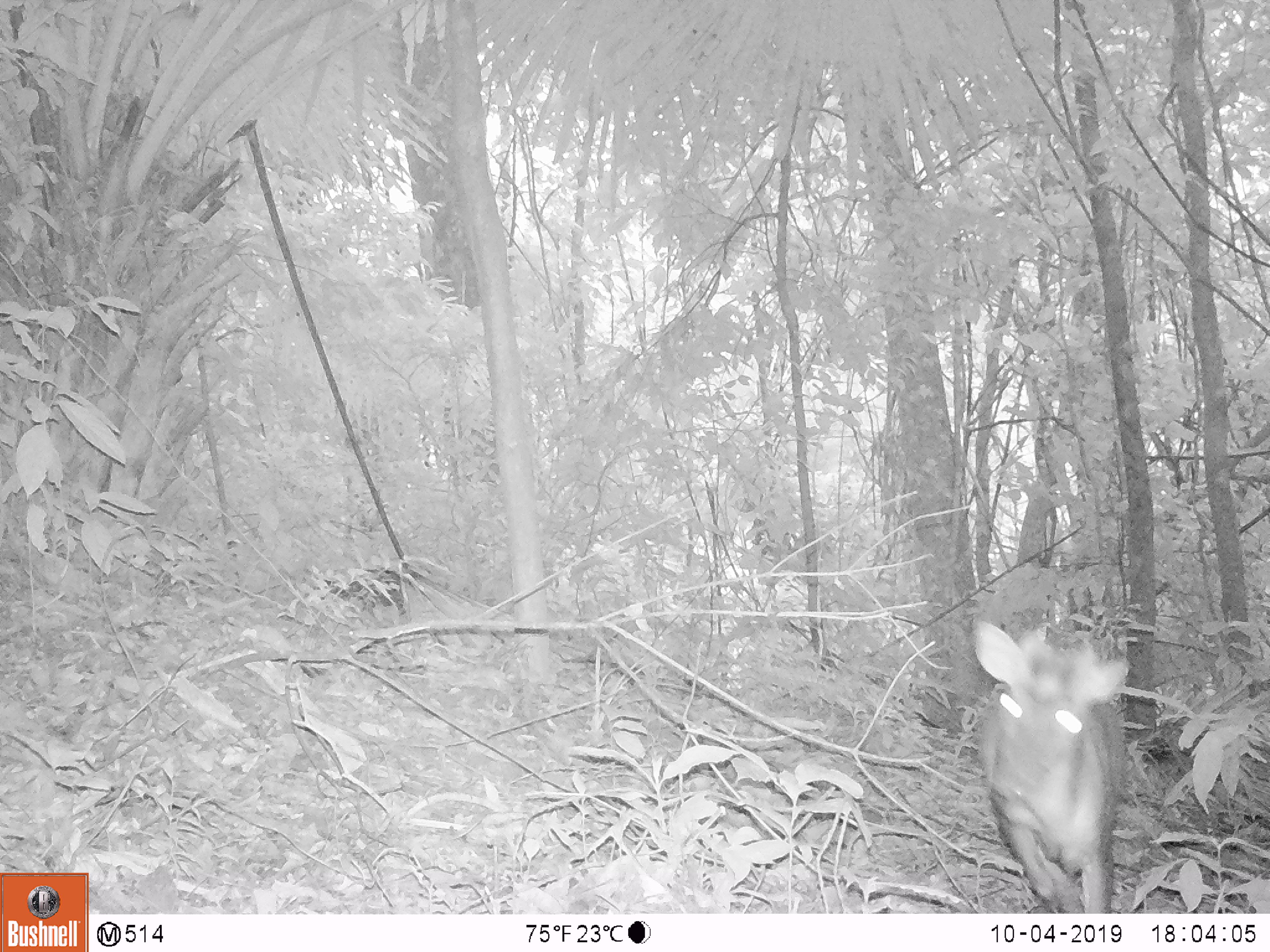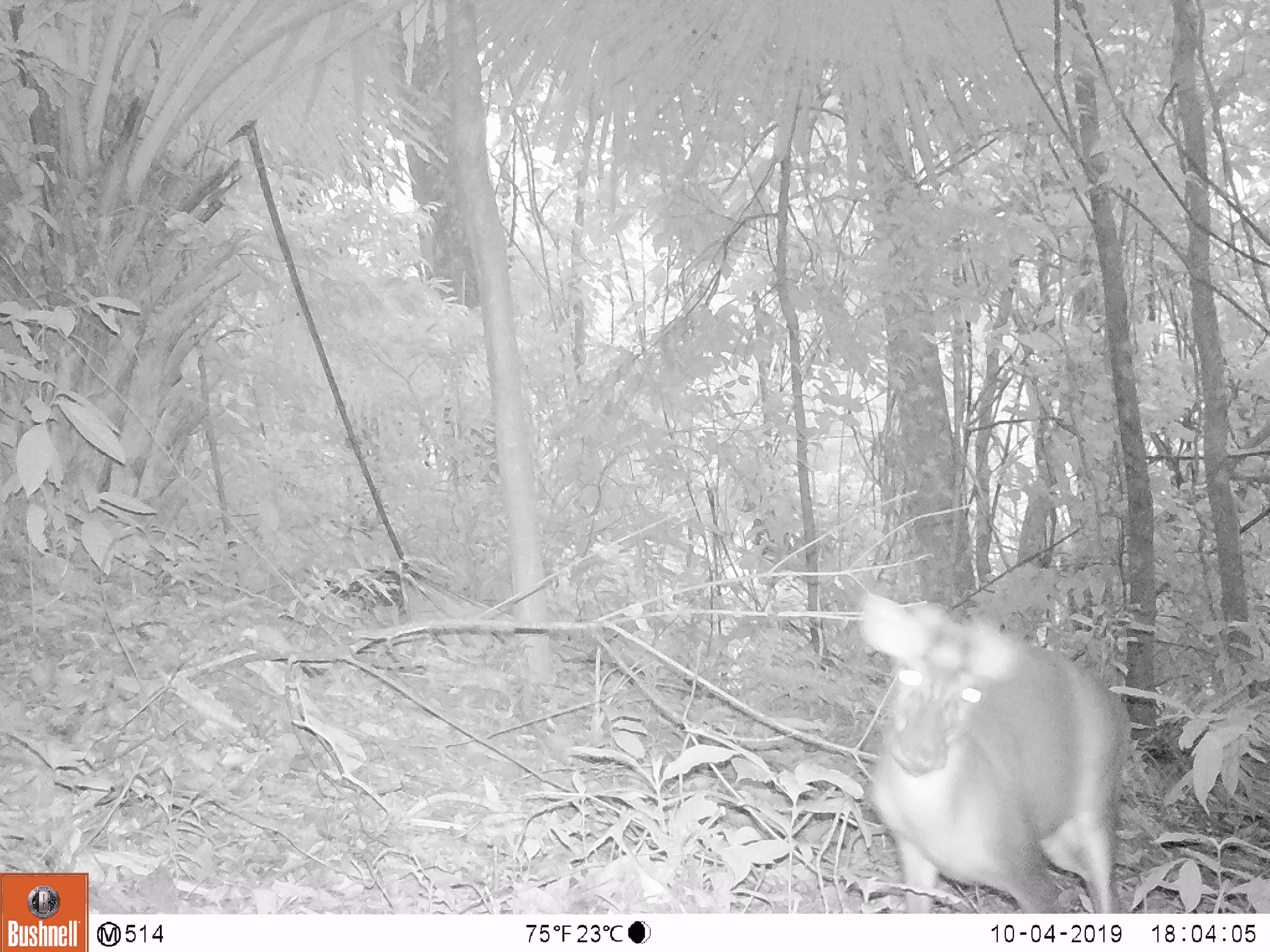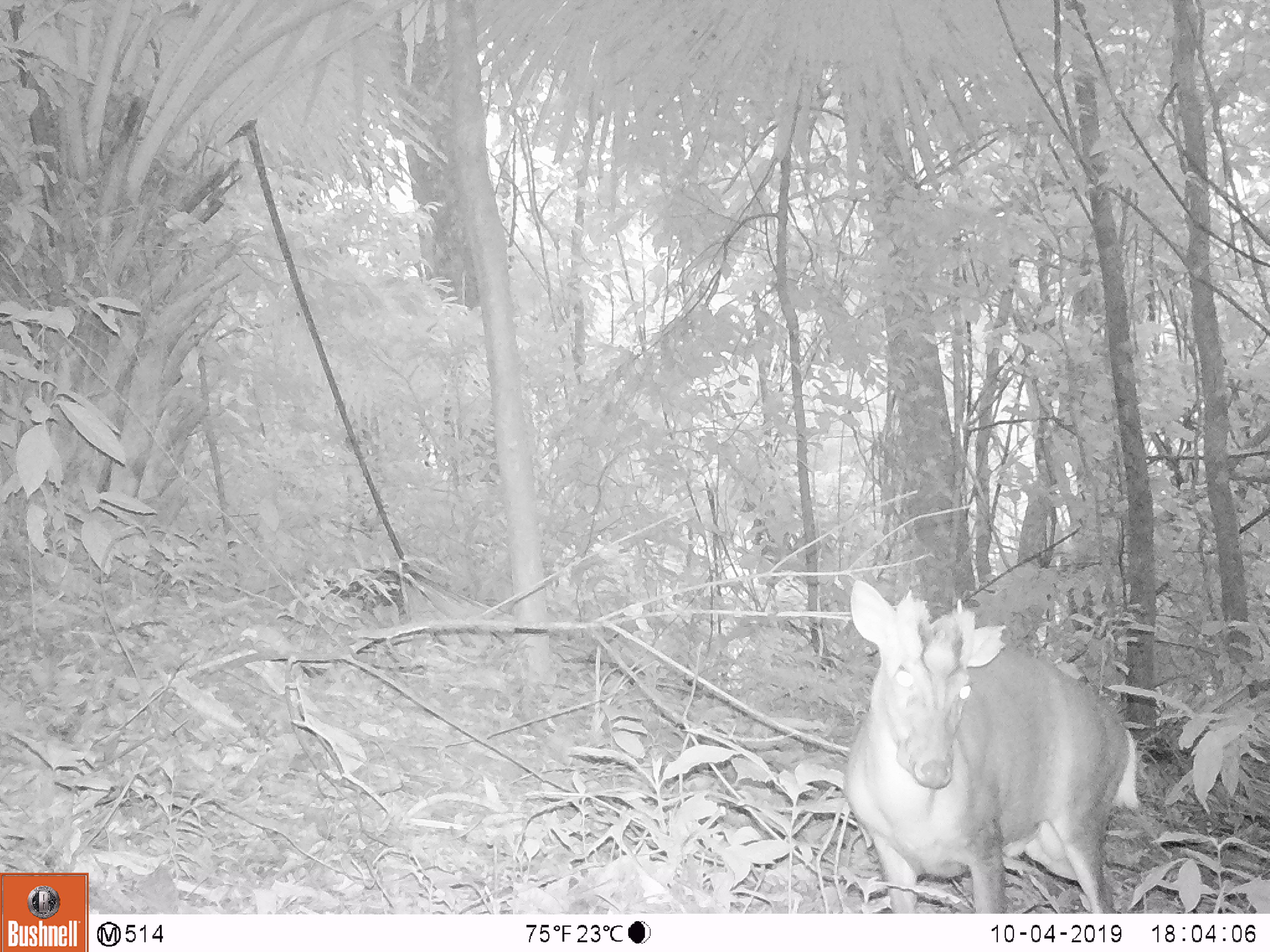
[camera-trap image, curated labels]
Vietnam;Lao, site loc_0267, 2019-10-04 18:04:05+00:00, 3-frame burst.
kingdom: Animalia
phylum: Chordata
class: Mammalia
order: Artiodactyla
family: Cervidae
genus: Muntiacus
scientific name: Muntiacus rooseveltorum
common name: roosevelt's muntjac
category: roosevelts muntjac group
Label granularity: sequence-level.